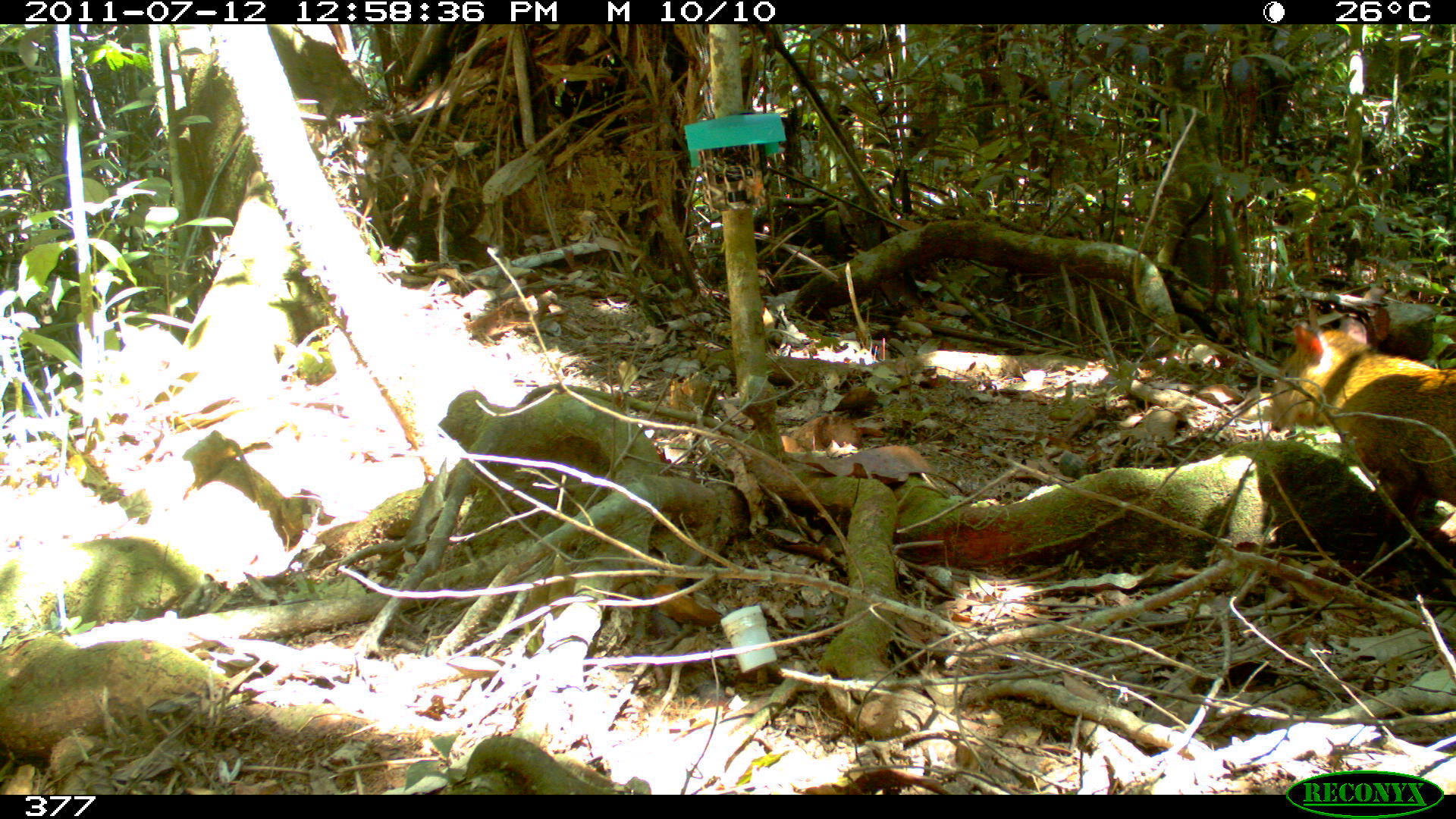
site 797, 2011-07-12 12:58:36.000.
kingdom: Animalia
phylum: Chordata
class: Mammalia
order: Rodentia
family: Dasyproctidae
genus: Dasyprocta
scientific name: Dasyprocta punctata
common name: central american agouti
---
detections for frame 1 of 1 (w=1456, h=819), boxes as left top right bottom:
dasyprocta punctata: 1255 316 1456 542